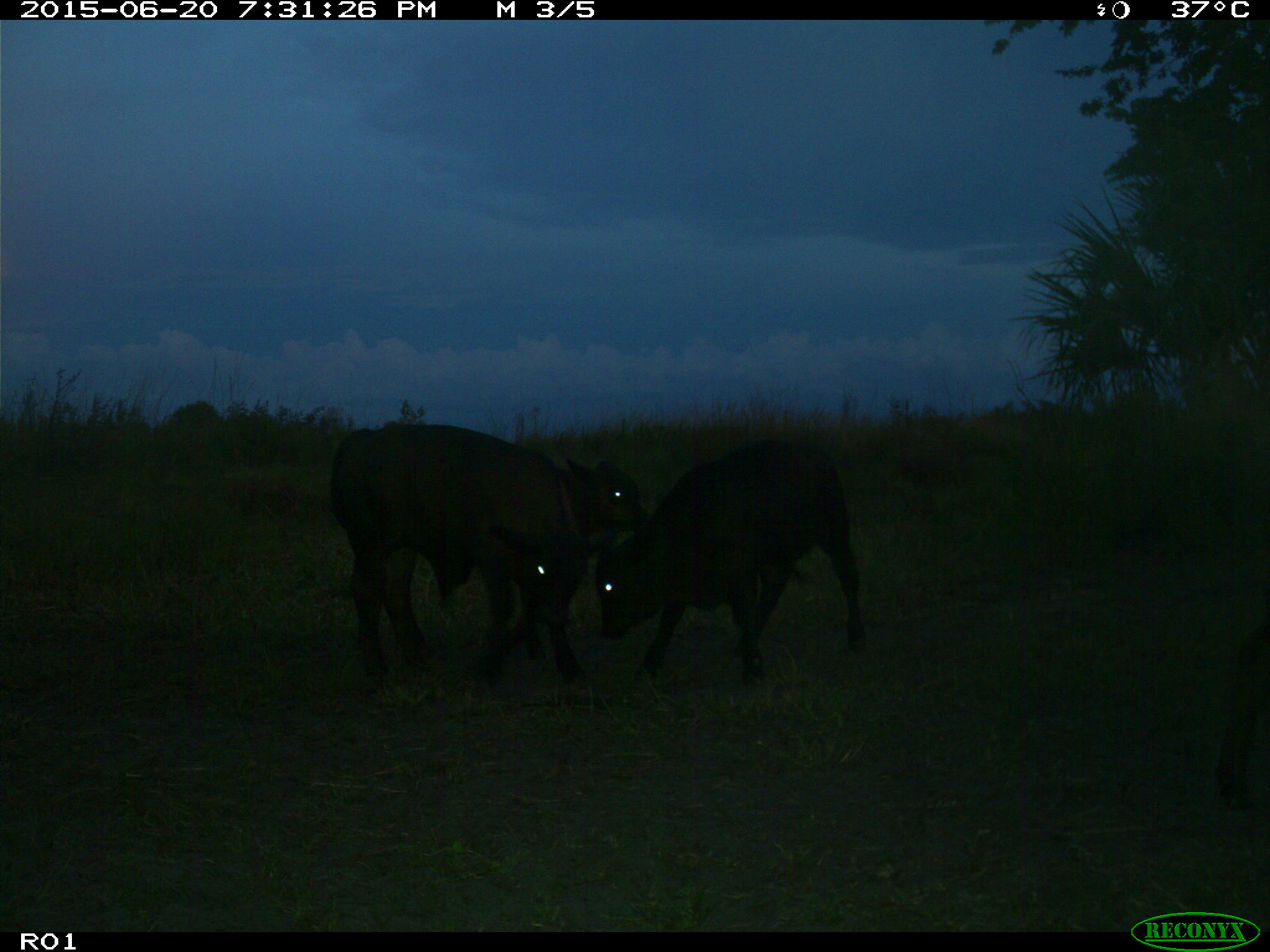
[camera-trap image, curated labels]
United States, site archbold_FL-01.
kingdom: Animalia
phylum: Chordata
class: Mammalia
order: Artiodactyla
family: Bovidae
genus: Bos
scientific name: Bos taurus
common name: domestic cow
Bos taurus (domestic cow).